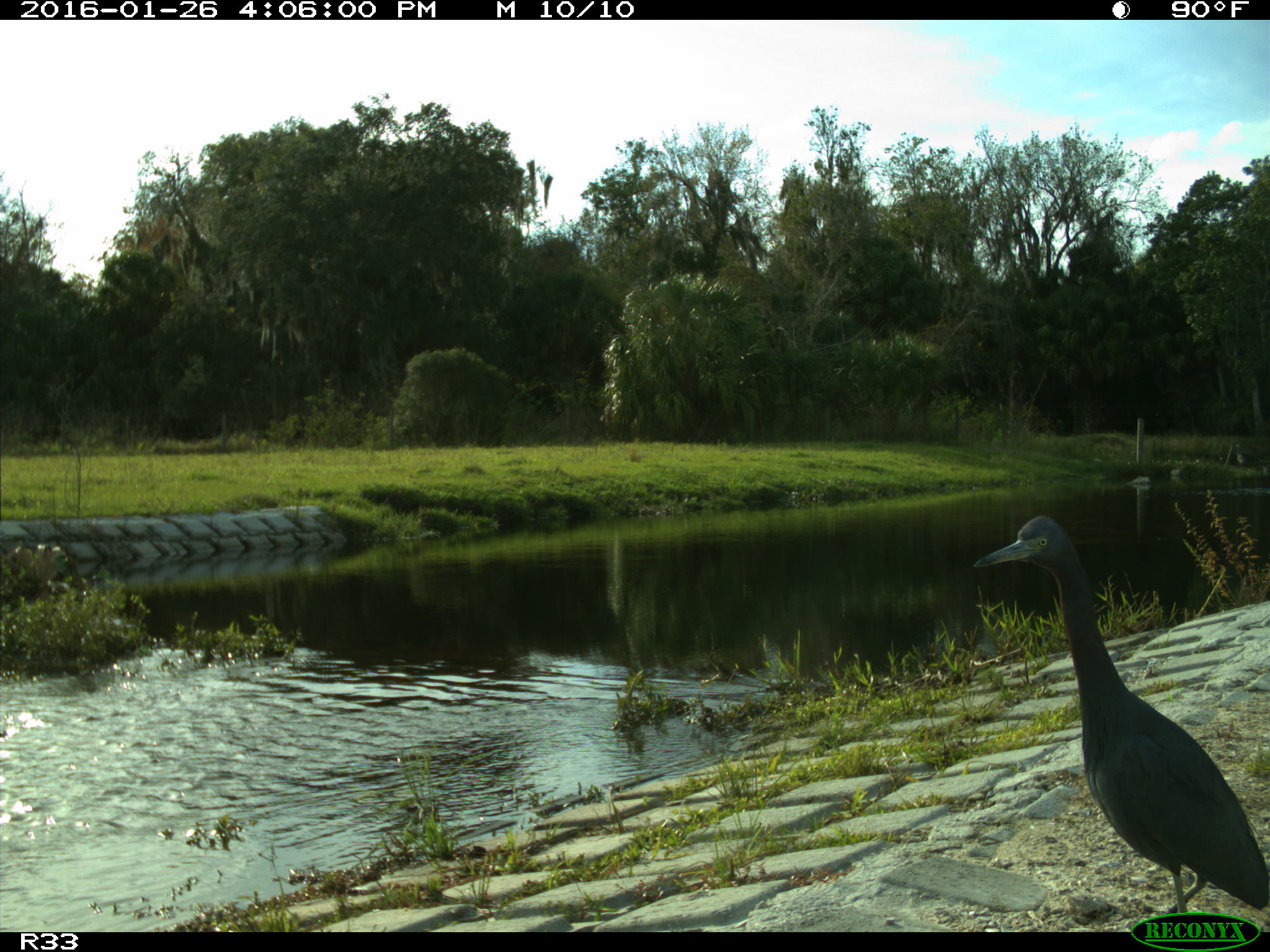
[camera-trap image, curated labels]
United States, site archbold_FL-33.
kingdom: Animalia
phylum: Chordata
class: Aves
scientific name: Aves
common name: birds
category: unidentified bird